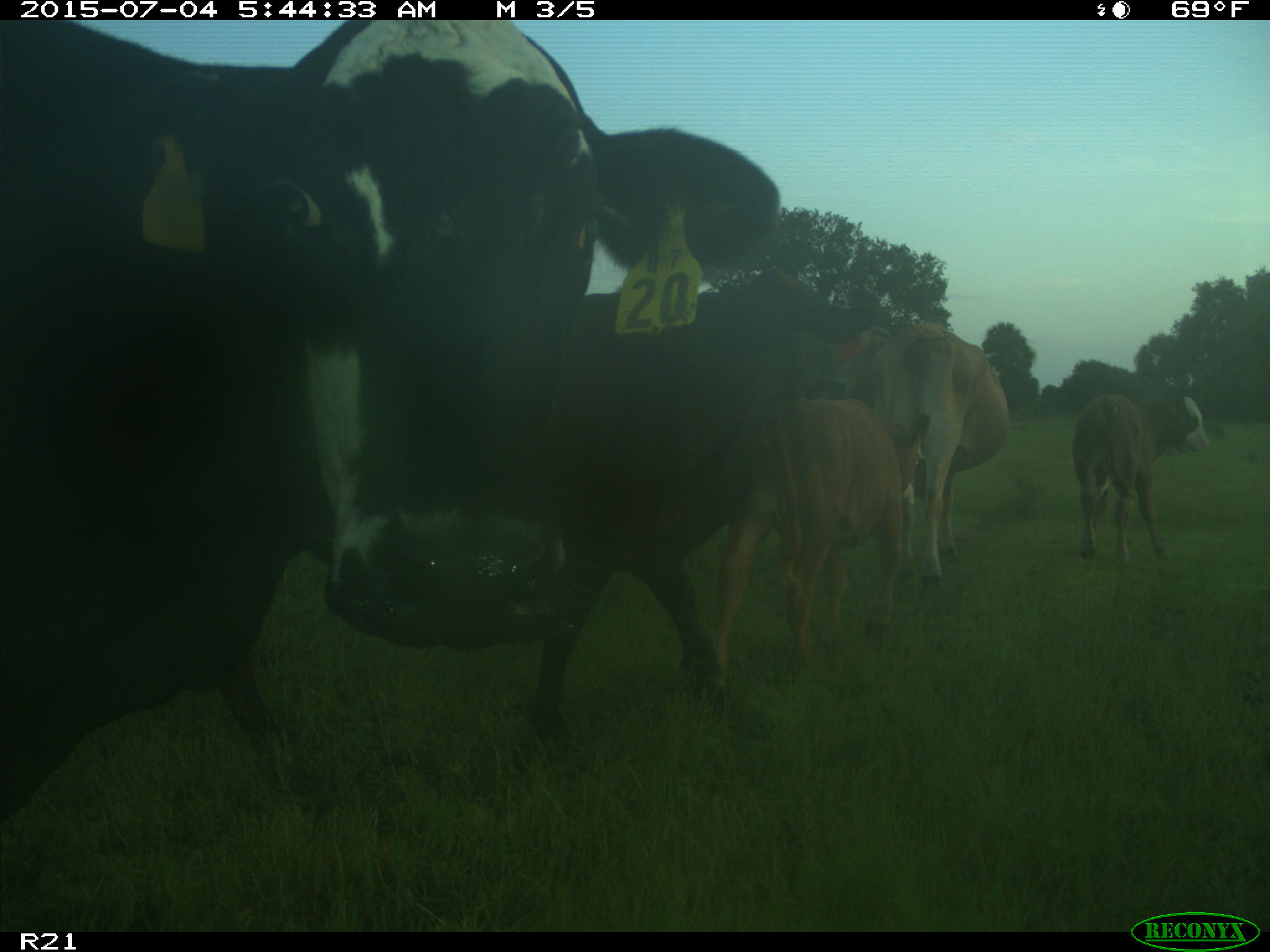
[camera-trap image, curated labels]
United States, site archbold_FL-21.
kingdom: Animalia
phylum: Chordata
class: Mammalia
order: Artiodactyla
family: Bovidae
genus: Bos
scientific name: Bos taurus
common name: domestic cow